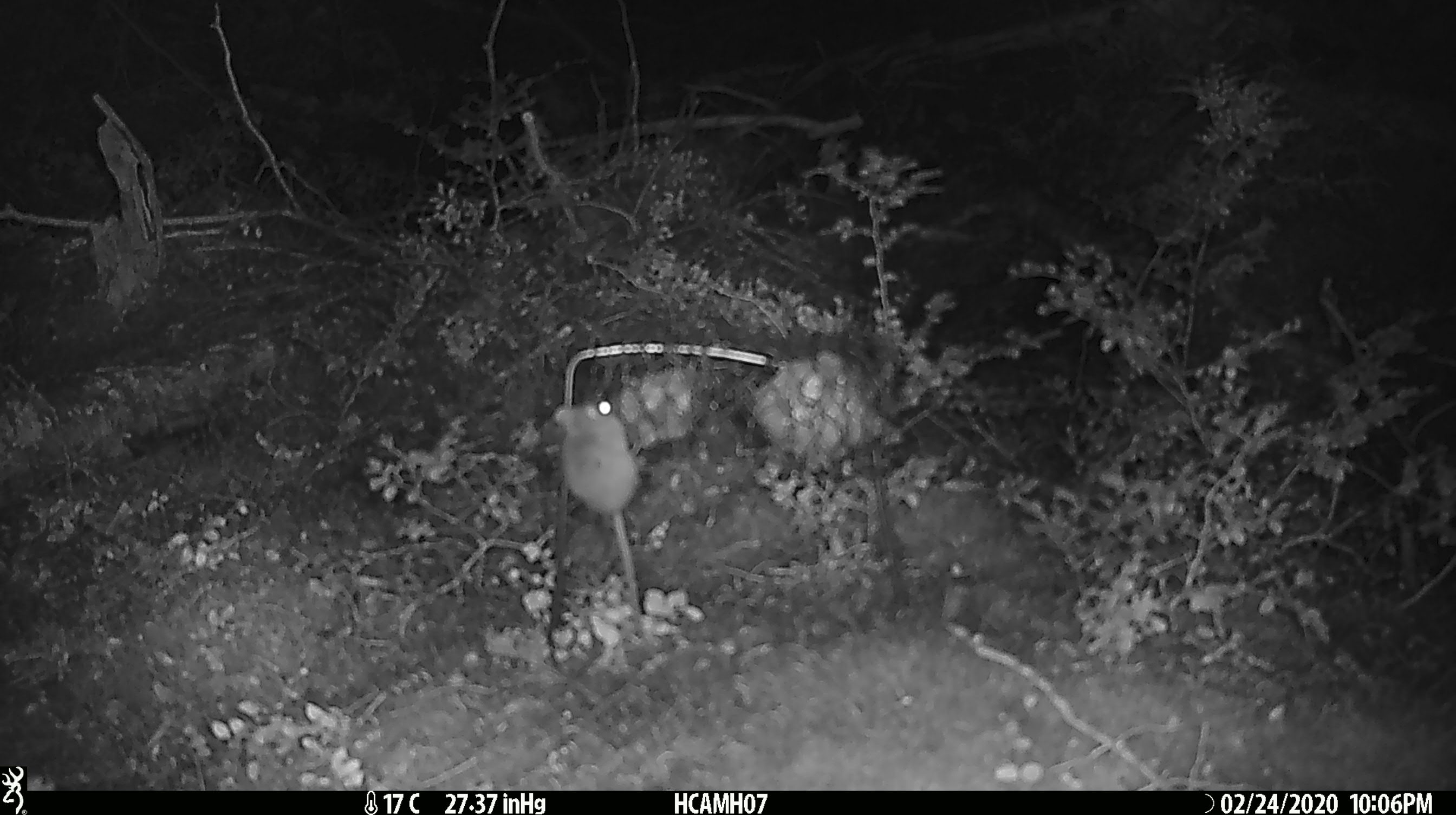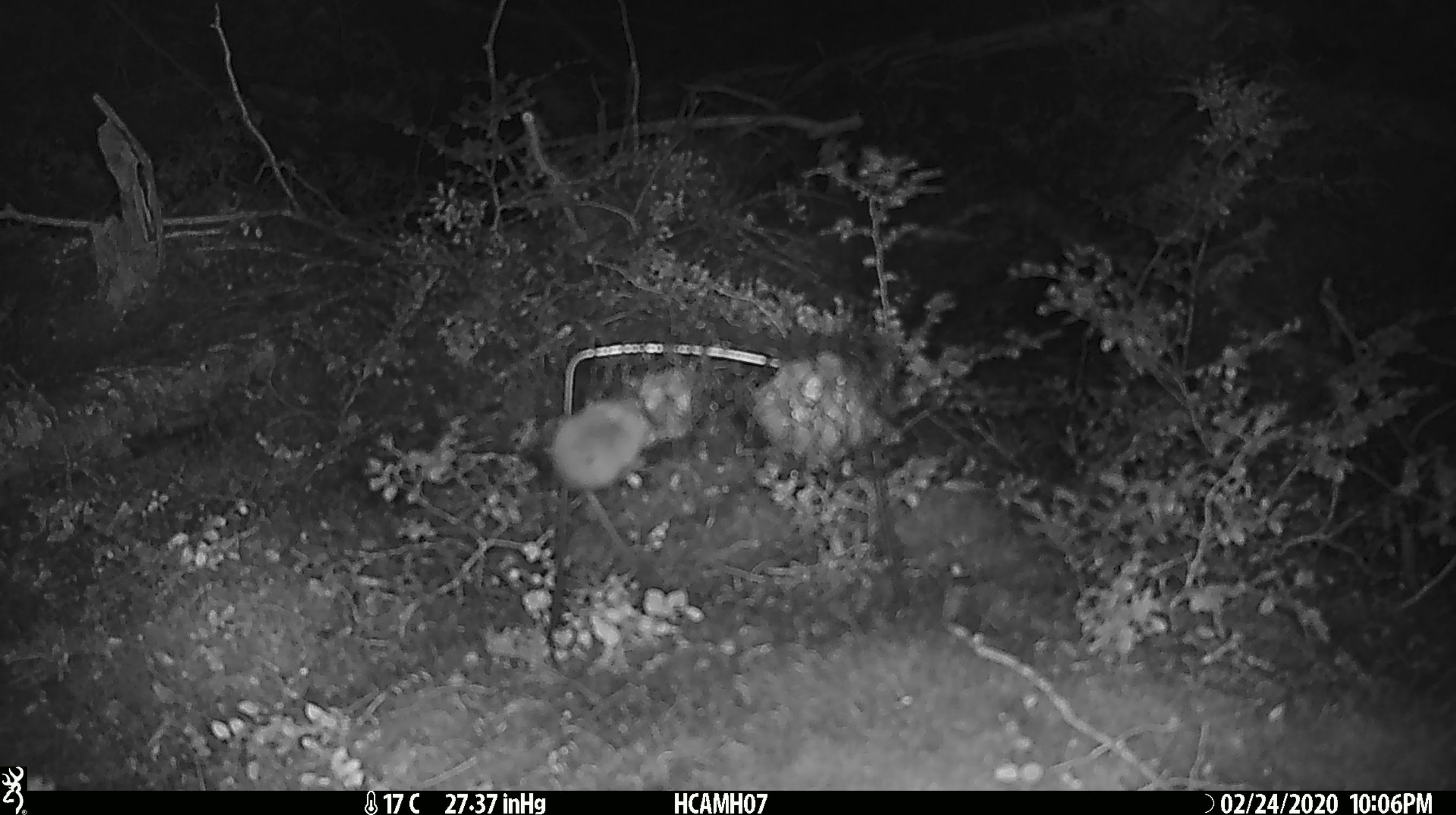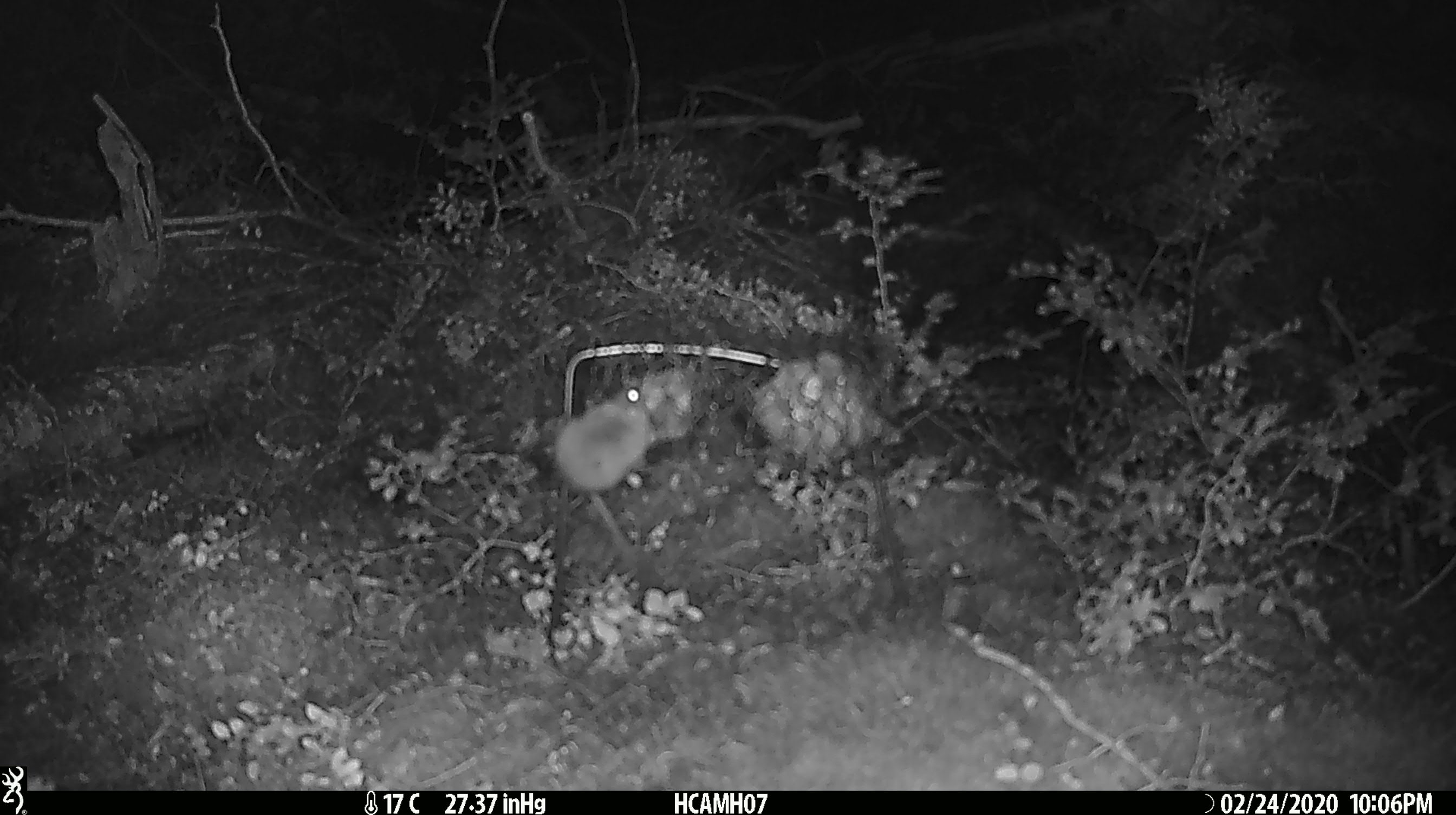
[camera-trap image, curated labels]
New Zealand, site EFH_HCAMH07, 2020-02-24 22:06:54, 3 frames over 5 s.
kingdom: Animalia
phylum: Chordata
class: Mammalia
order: Rodentia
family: Muridae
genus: Mus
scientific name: Mus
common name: mouse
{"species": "mouse (Mus)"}